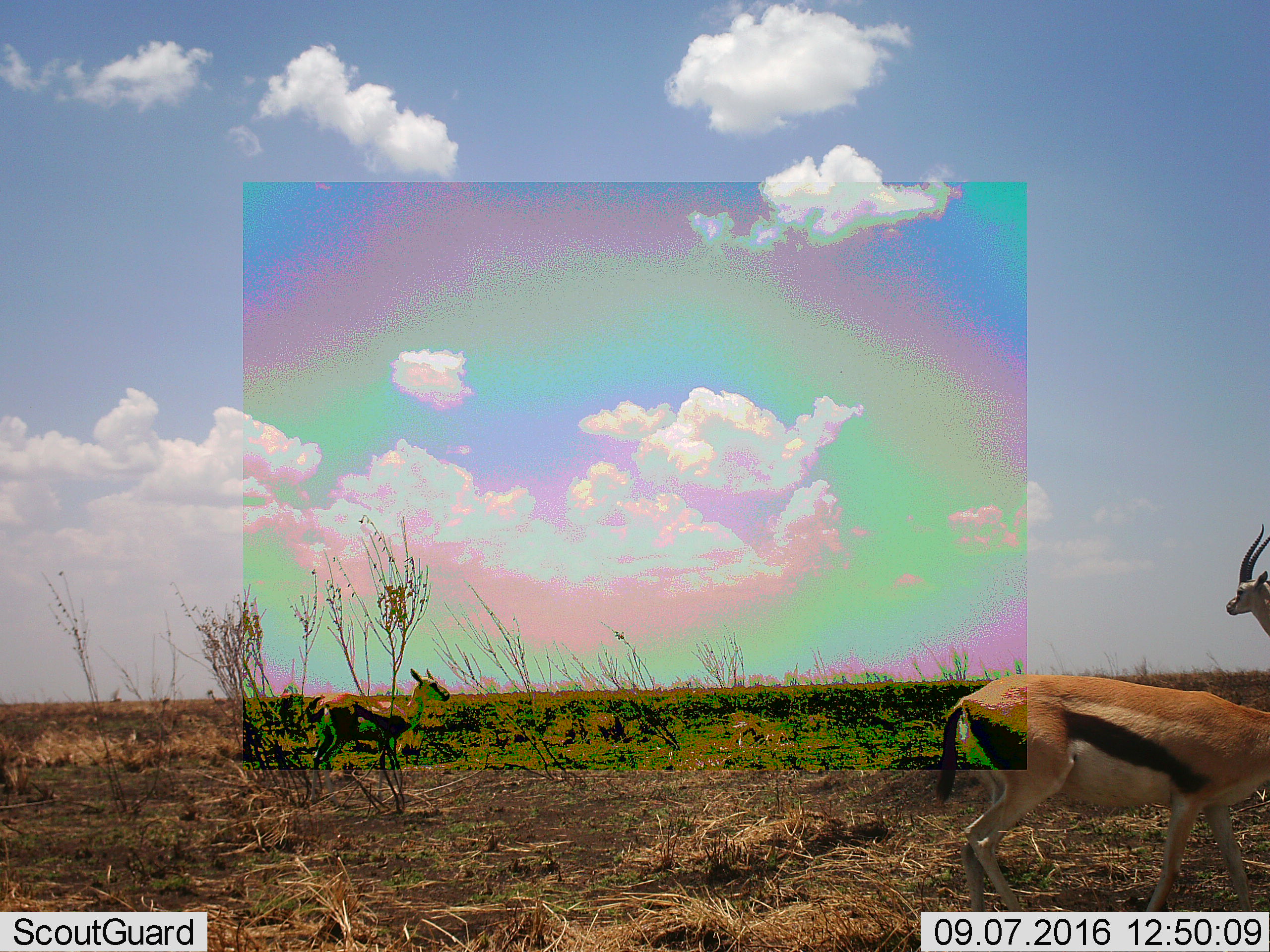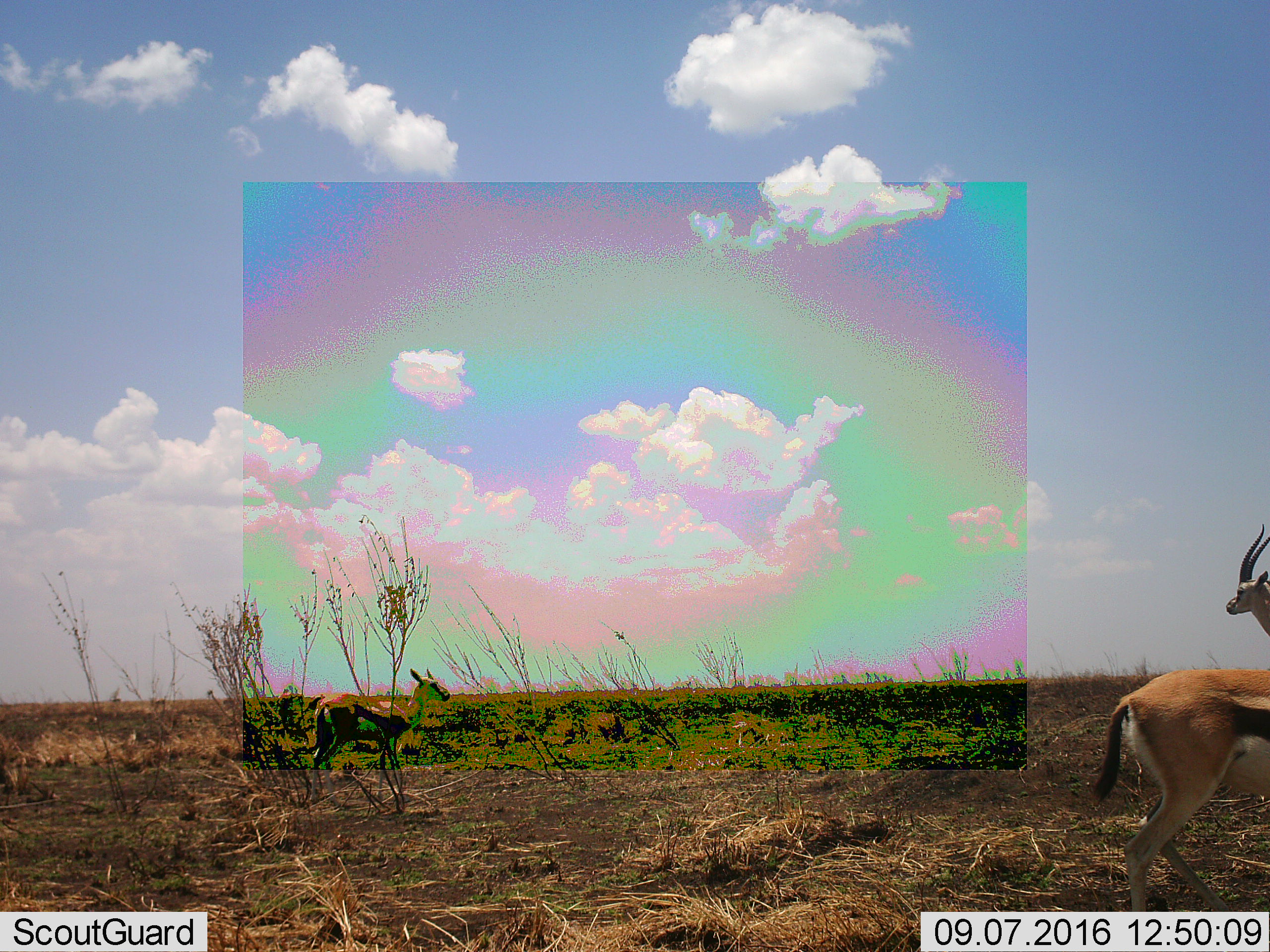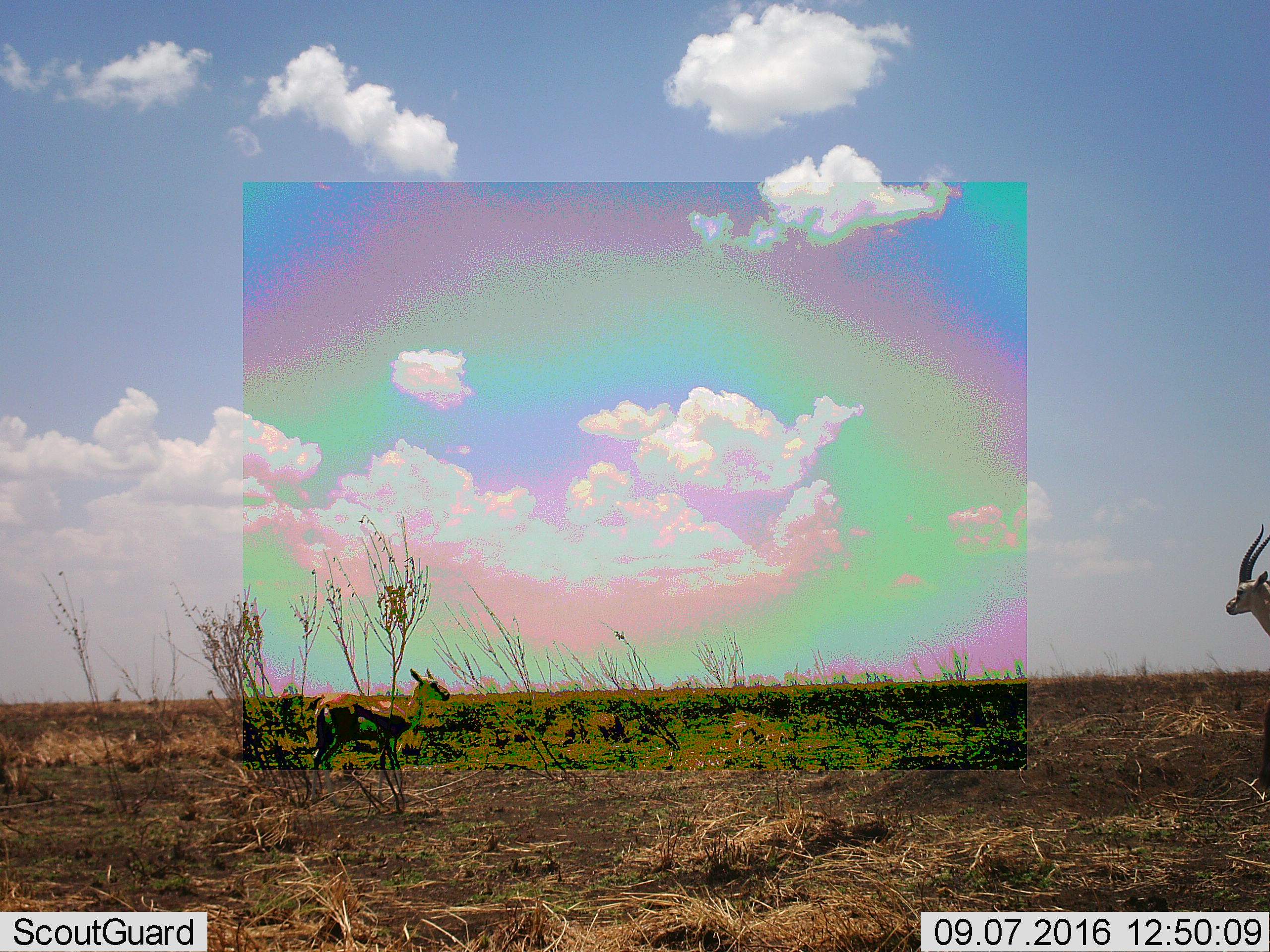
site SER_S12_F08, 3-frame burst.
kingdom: Animalia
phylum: Chordata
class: Mammalia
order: Artiodactyla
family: Bovidae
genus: Eudorcas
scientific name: Eudorcas thomsonii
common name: thomson's gazelle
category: gazellethomsons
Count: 3.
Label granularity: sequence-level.